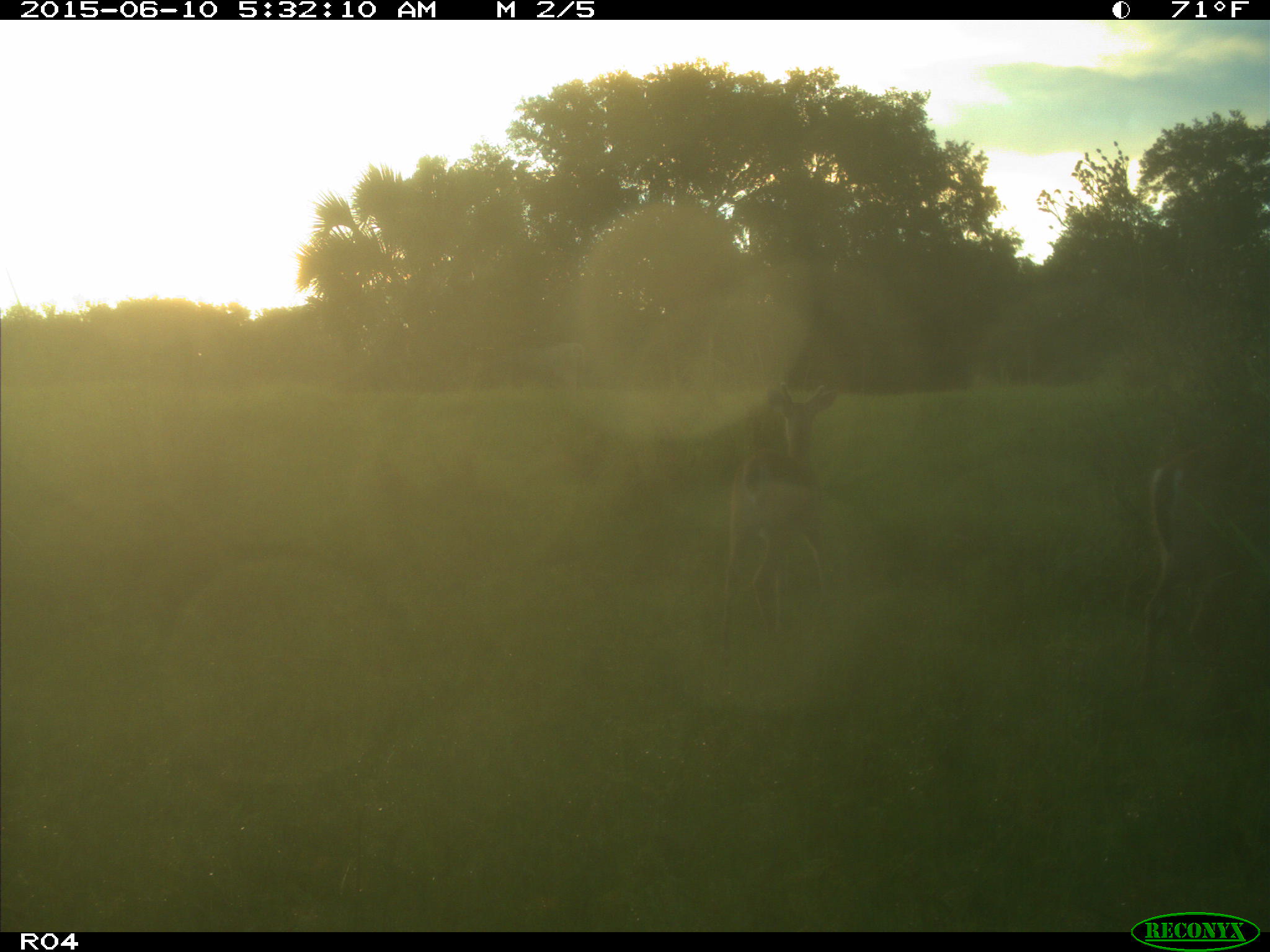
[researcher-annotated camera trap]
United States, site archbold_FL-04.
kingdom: Animalia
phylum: Chordata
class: Mammalia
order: Artiodactyla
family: Cervidae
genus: Odocoileus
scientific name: Odocoileus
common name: deer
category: unidentified deer